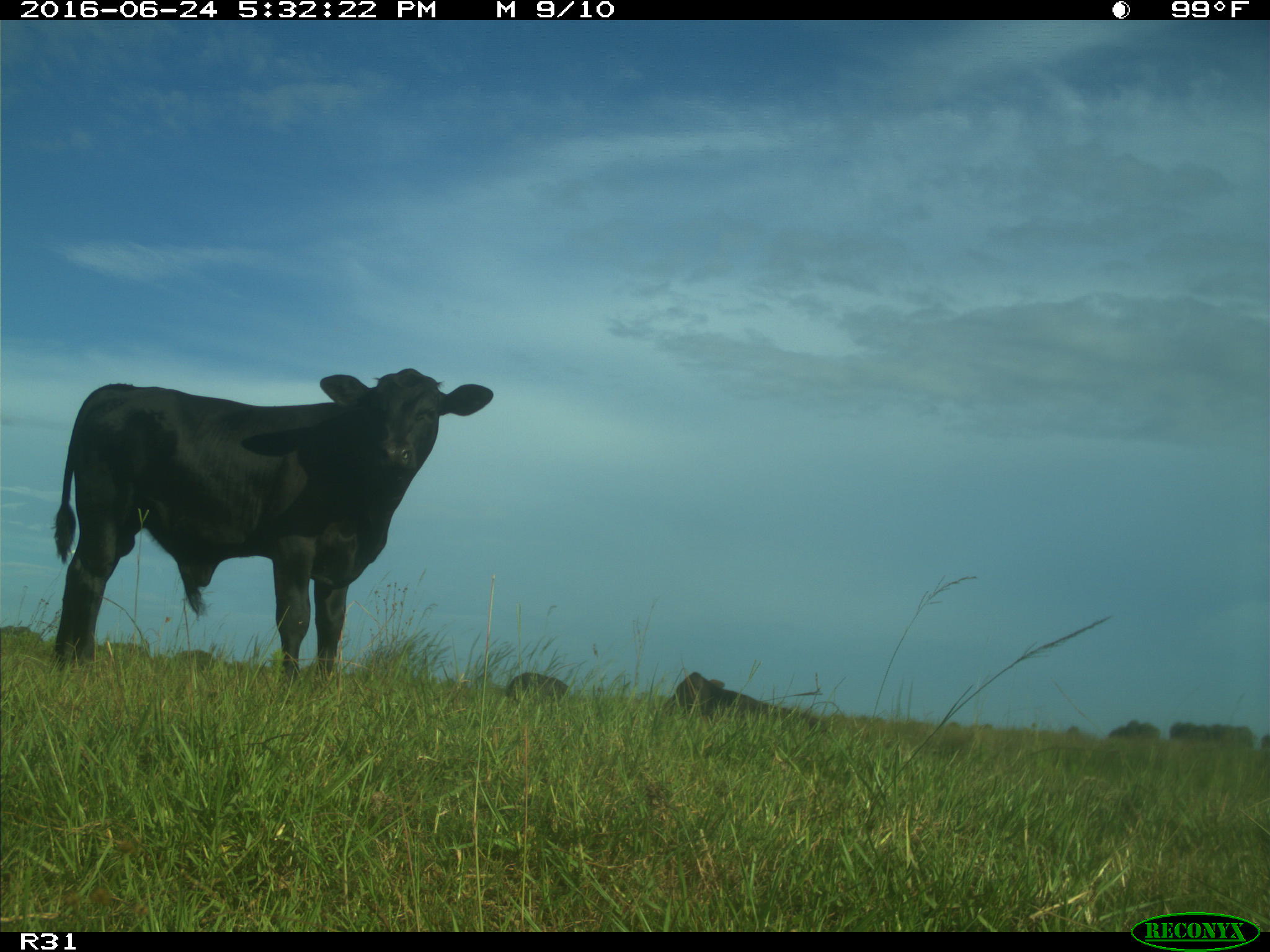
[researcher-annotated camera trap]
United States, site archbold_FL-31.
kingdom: Animalia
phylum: Chordata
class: Mammalia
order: Artiodactyla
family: Bovidae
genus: Bos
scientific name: Bos taurus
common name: domestic cow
Bos taurus (domestic cow).